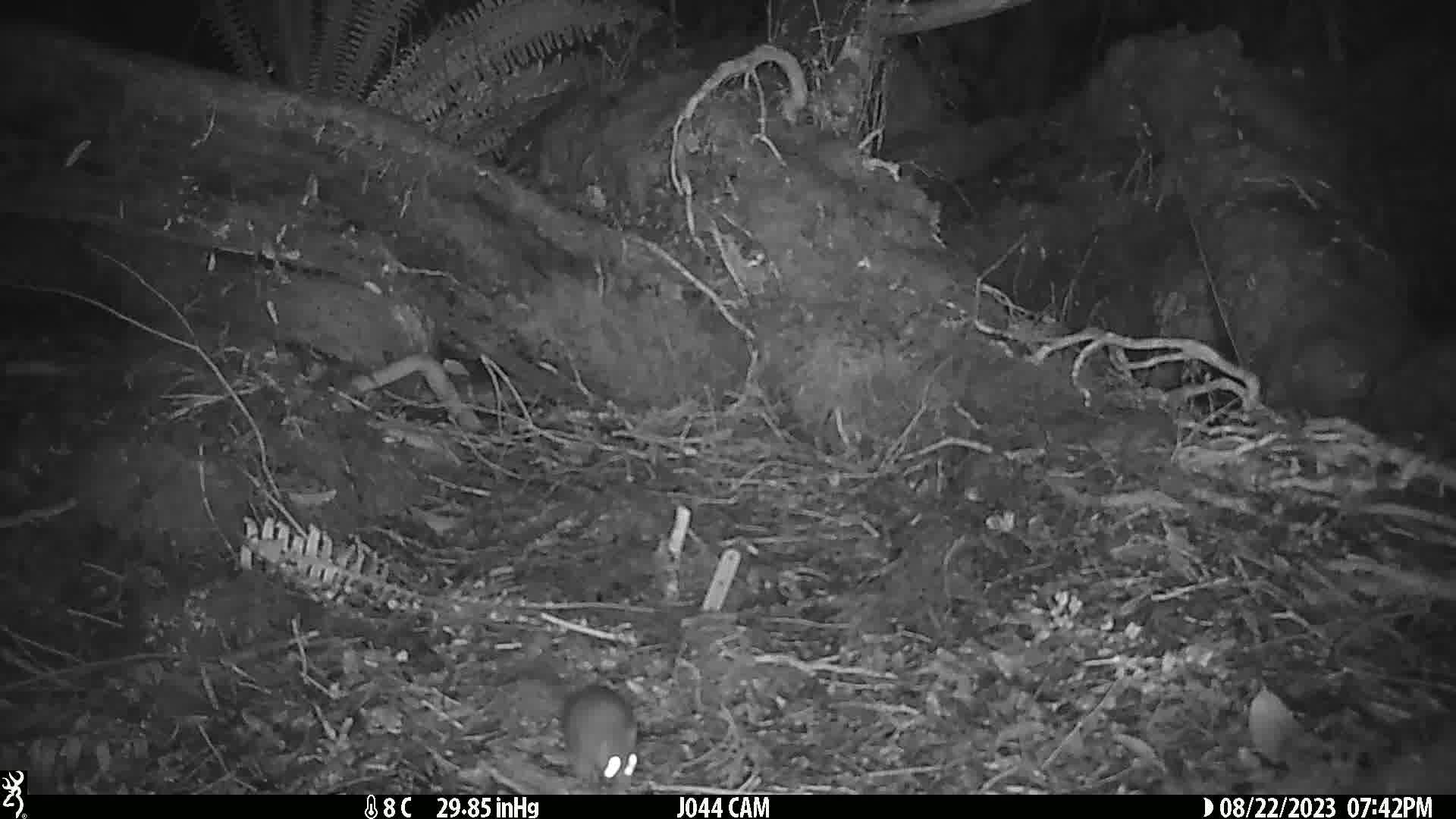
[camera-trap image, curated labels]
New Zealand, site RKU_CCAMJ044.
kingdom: Animalia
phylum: Chordata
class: Mammalia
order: Rodentia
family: Muridae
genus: Rattus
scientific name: Rattus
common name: rat